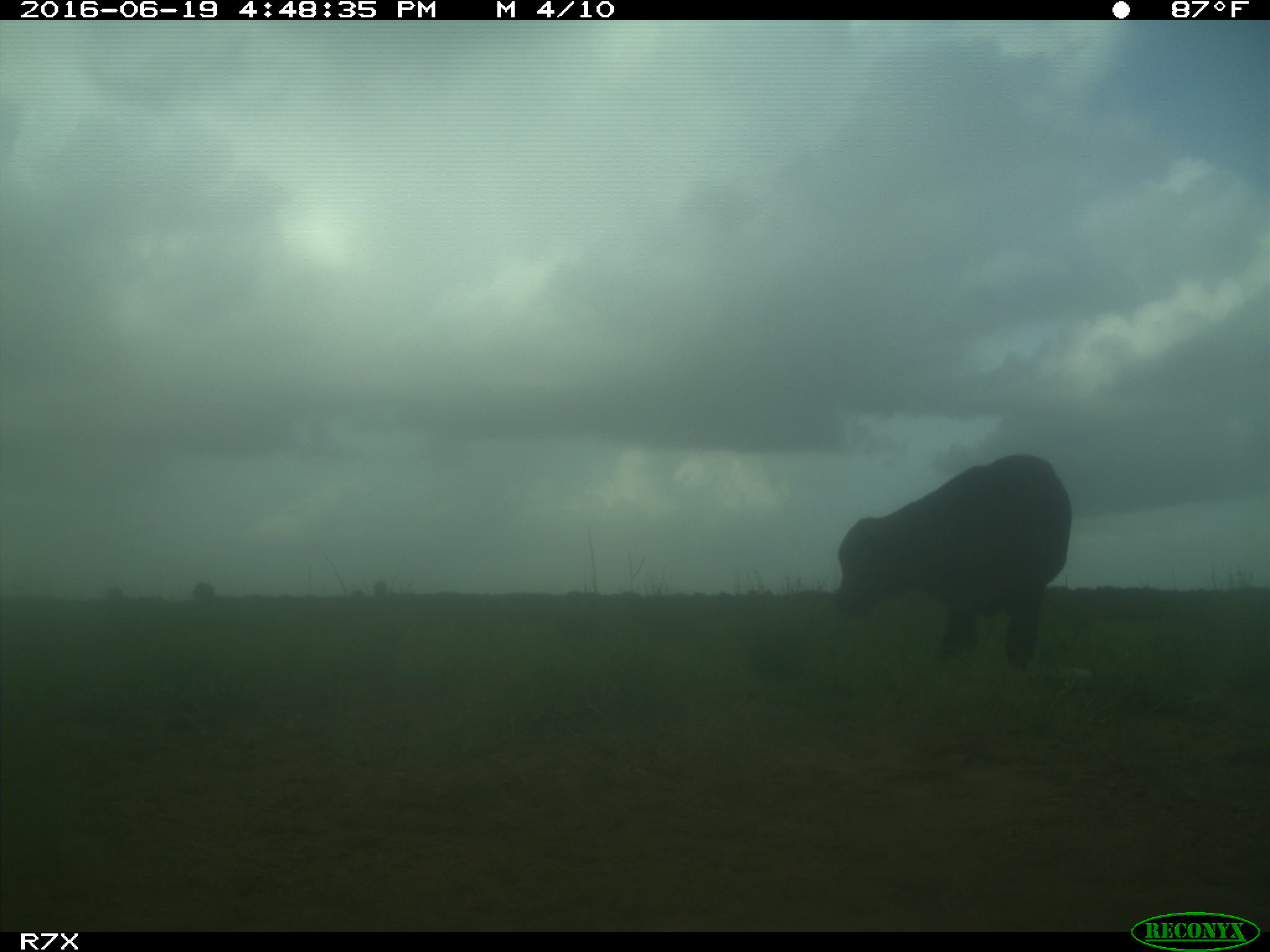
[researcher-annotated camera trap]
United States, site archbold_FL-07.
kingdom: Animalia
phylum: Chordata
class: Mammalia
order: Artiodactyla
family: Bovidae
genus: Bos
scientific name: Bos taurus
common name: domestic cow